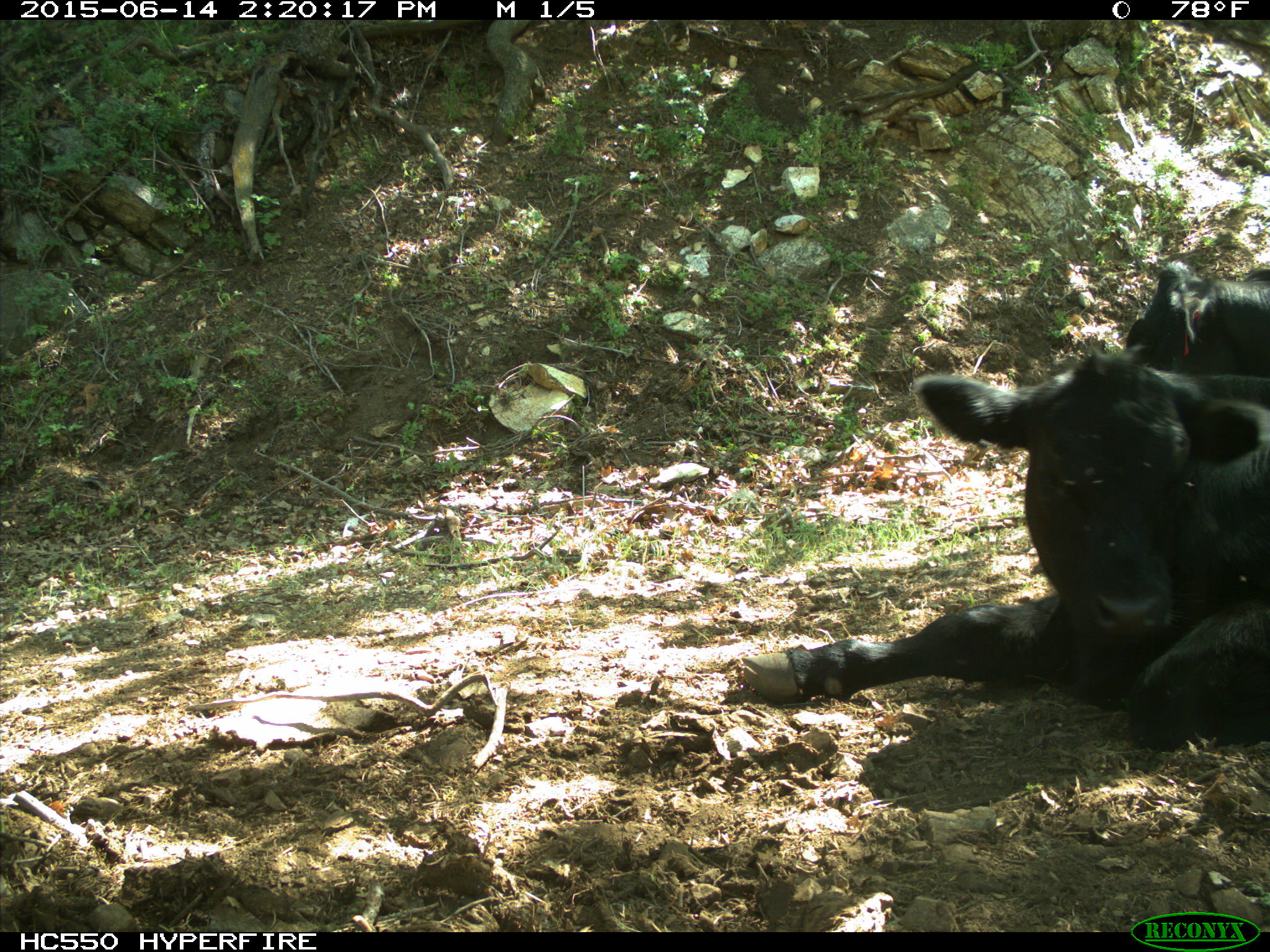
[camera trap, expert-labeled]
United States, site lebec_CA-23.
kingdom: Animalia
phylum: Chordata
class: Mammalia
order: Artiodactyla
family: Bovidae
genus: Bos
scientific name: Bos taurus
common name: domestic cow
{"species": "Bos taurus (domestic cow)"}